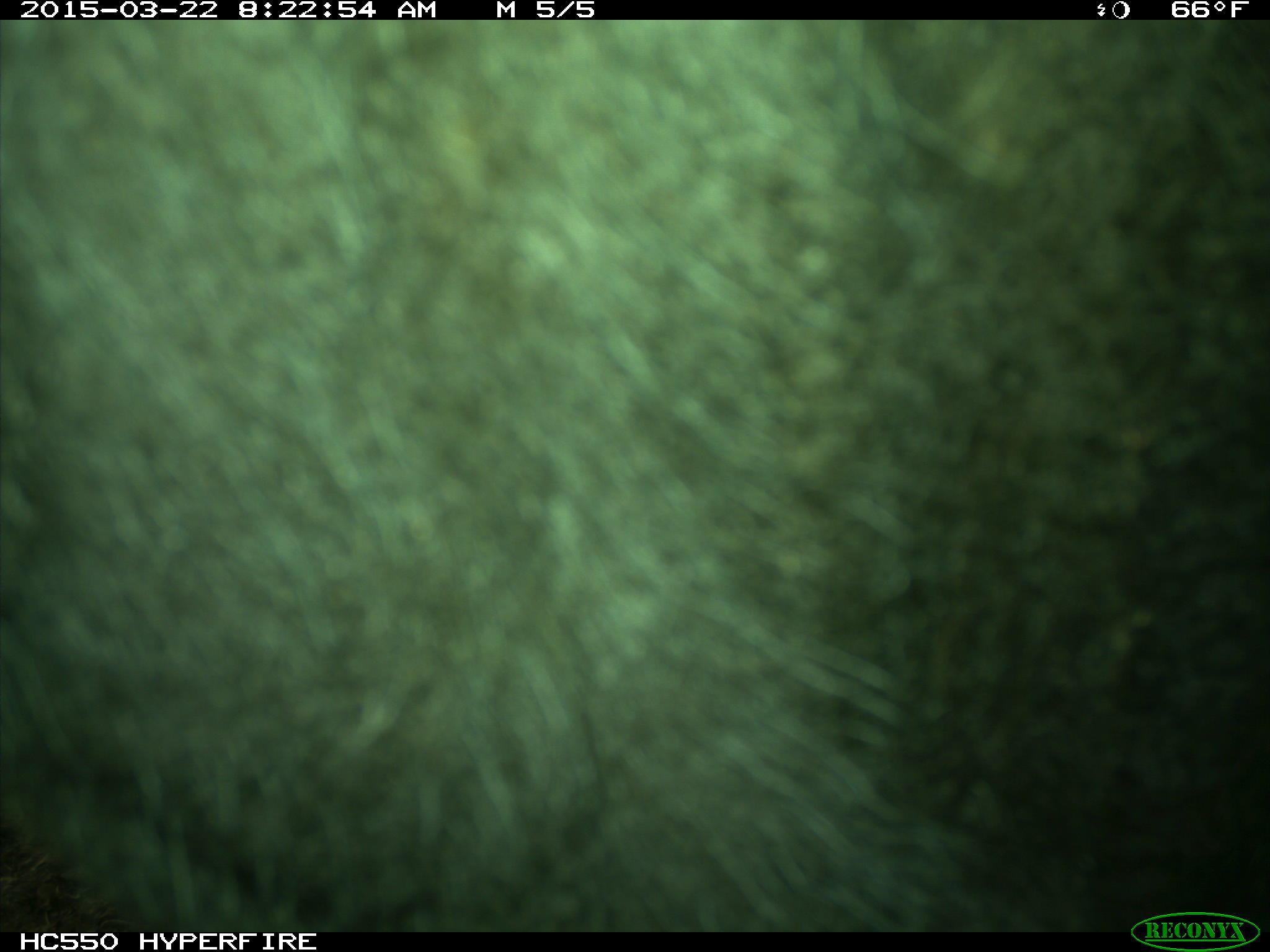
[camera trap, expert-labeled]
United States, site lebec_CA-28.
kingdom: Animalia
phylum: Chordata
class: Mammalia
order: Artiodactyla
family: Bovidae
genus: Bos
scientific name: Bos taurus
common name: domestic cow